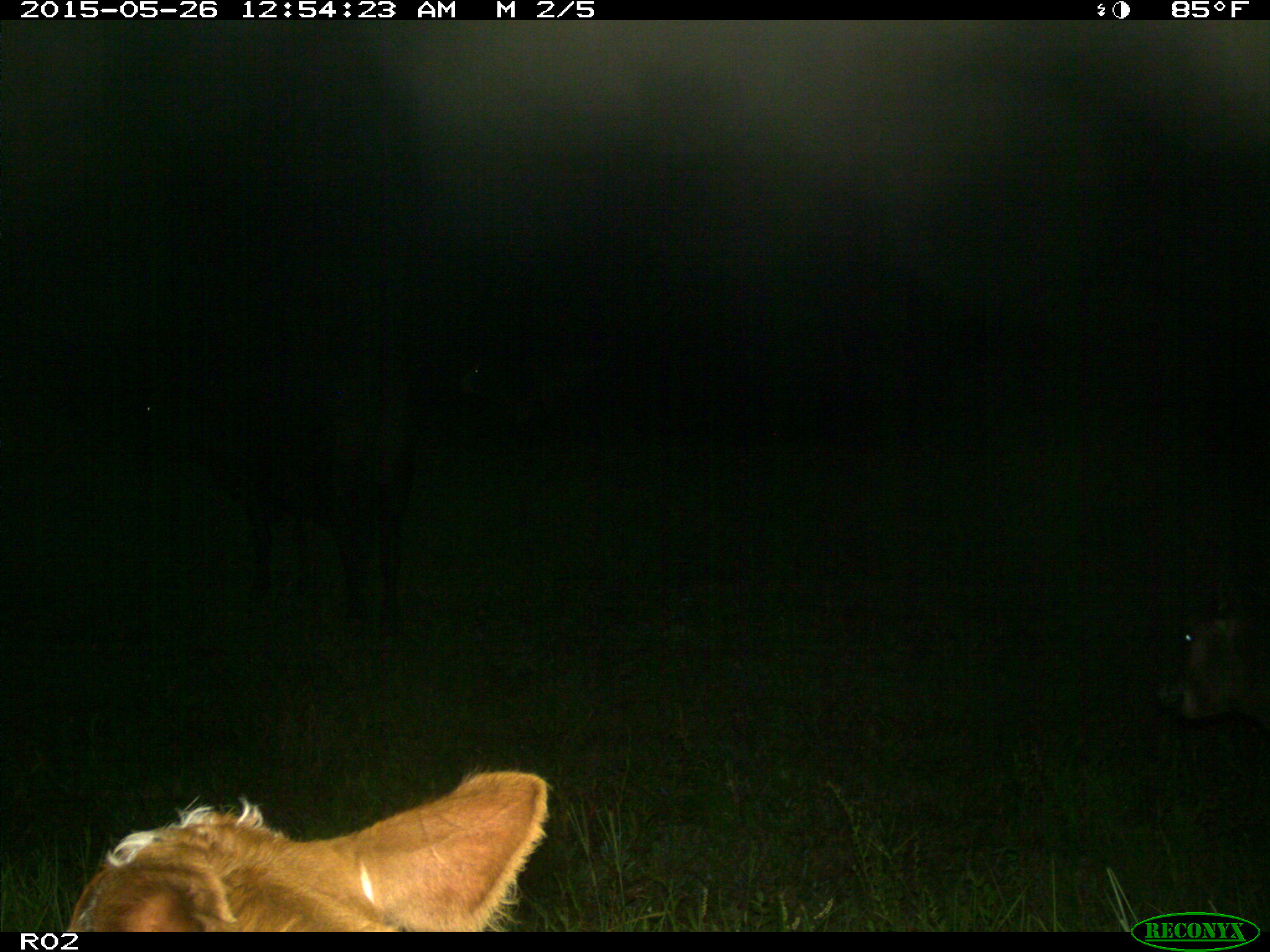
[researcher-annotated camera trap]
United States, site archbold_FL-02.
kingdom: Animalia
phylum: Chordata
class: Mammalia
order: Artiodactyla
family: Bovidae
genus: Bos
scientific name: Bos taurus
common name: domestic cow